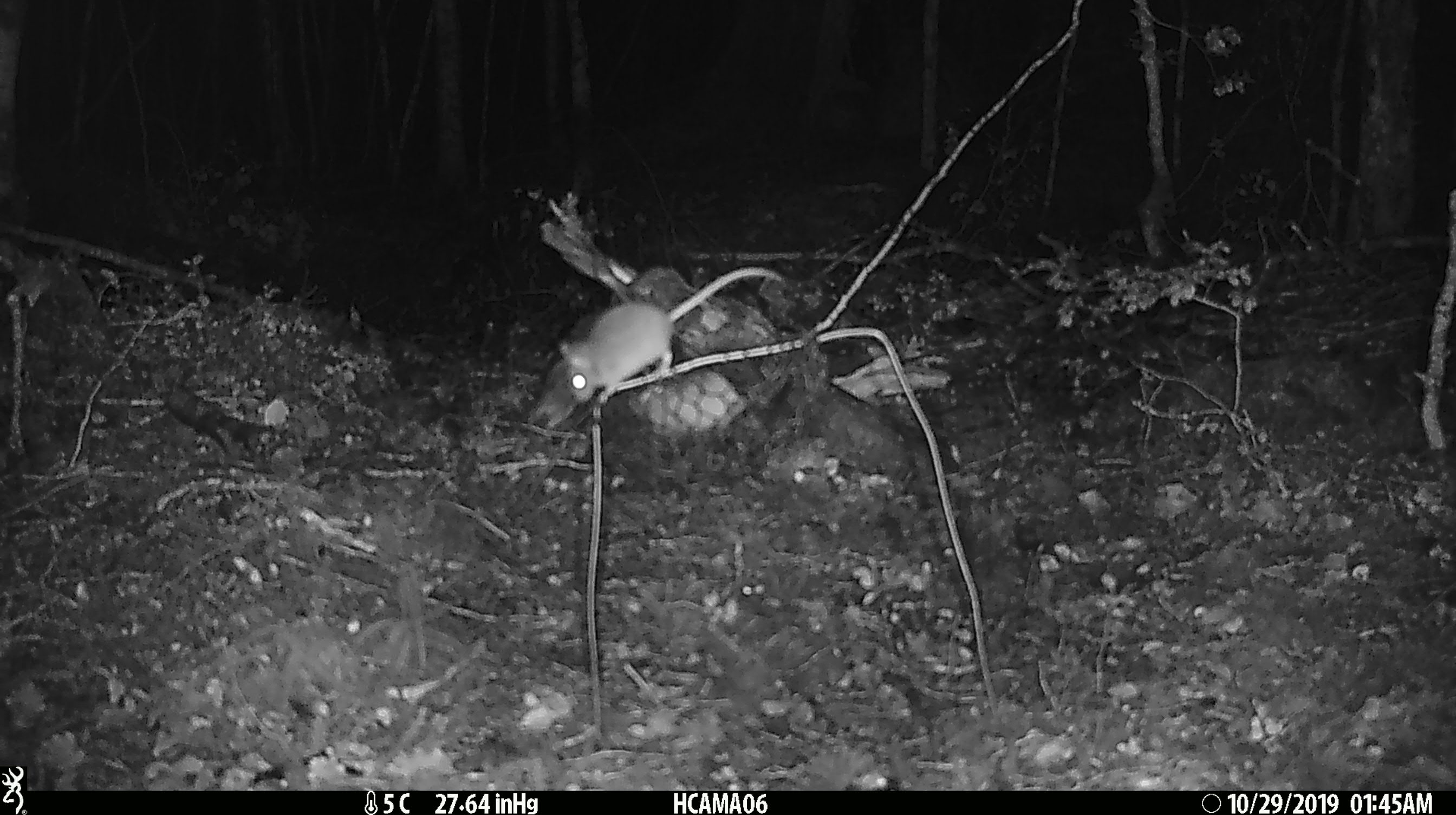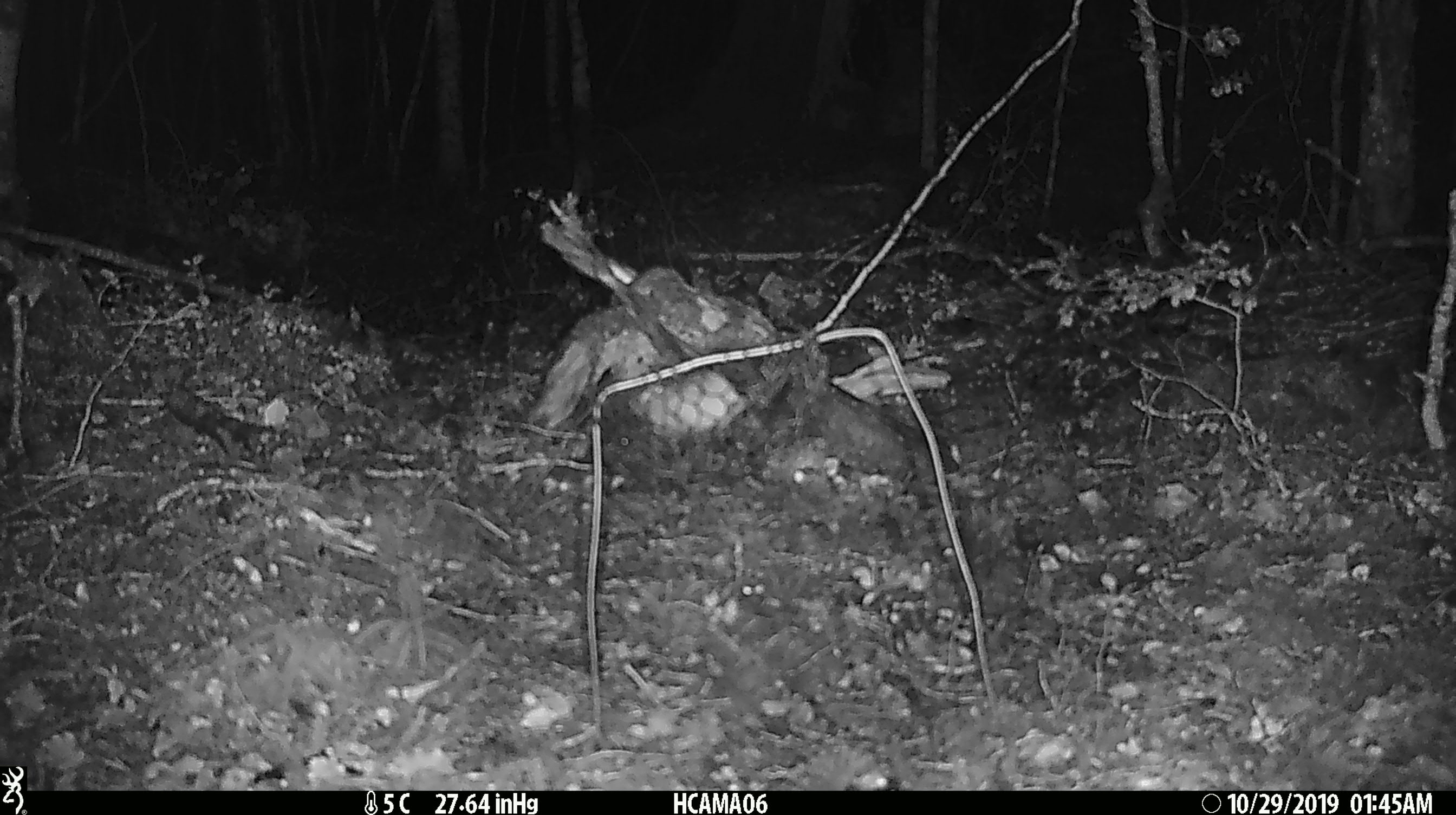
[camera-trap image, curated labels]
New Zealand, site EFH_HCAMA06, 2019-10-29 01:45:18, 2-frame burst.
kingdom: Animalia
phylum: Chordata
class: Mammalia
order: Rodentia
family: Muridae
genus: Mus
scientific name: Mus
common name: mouse